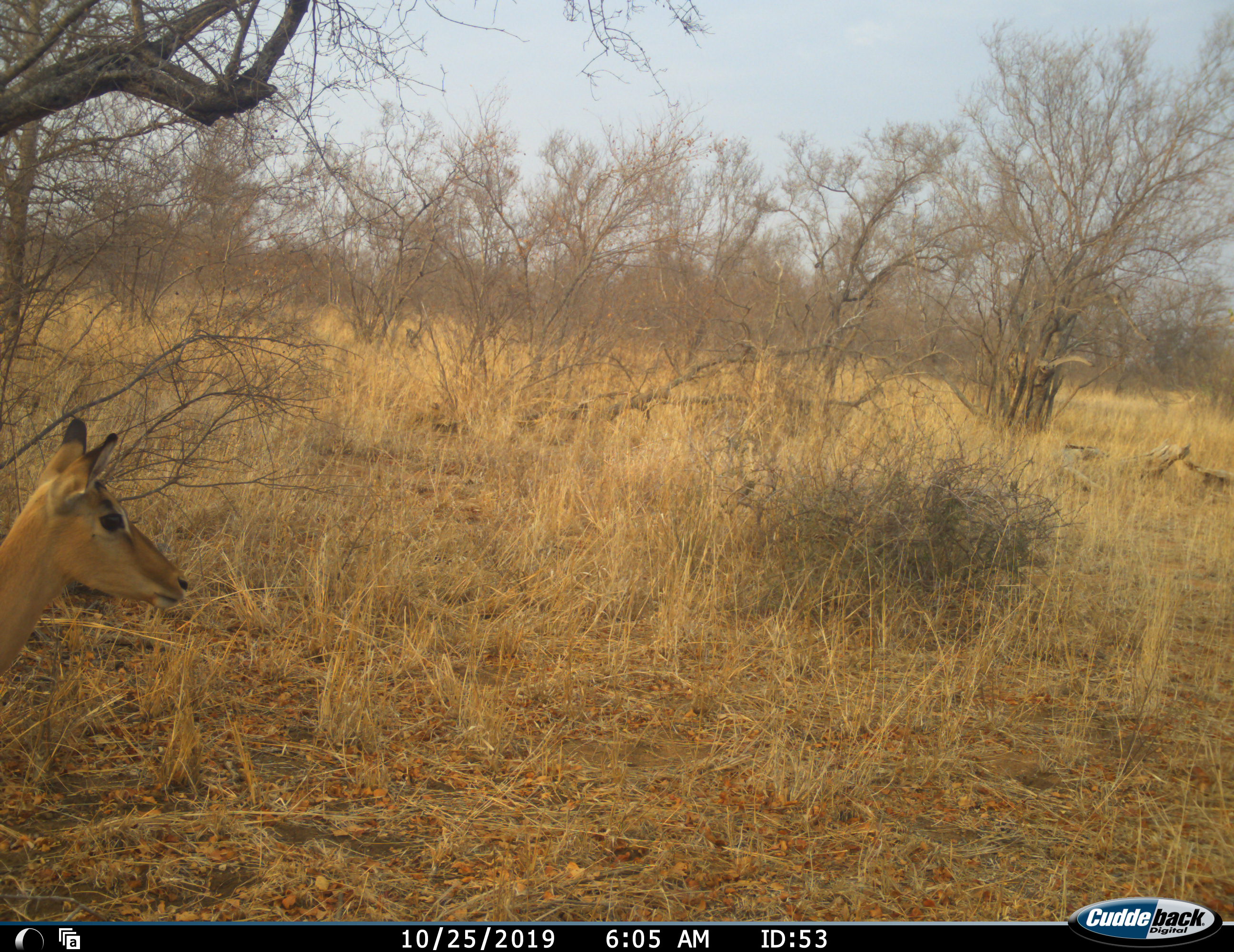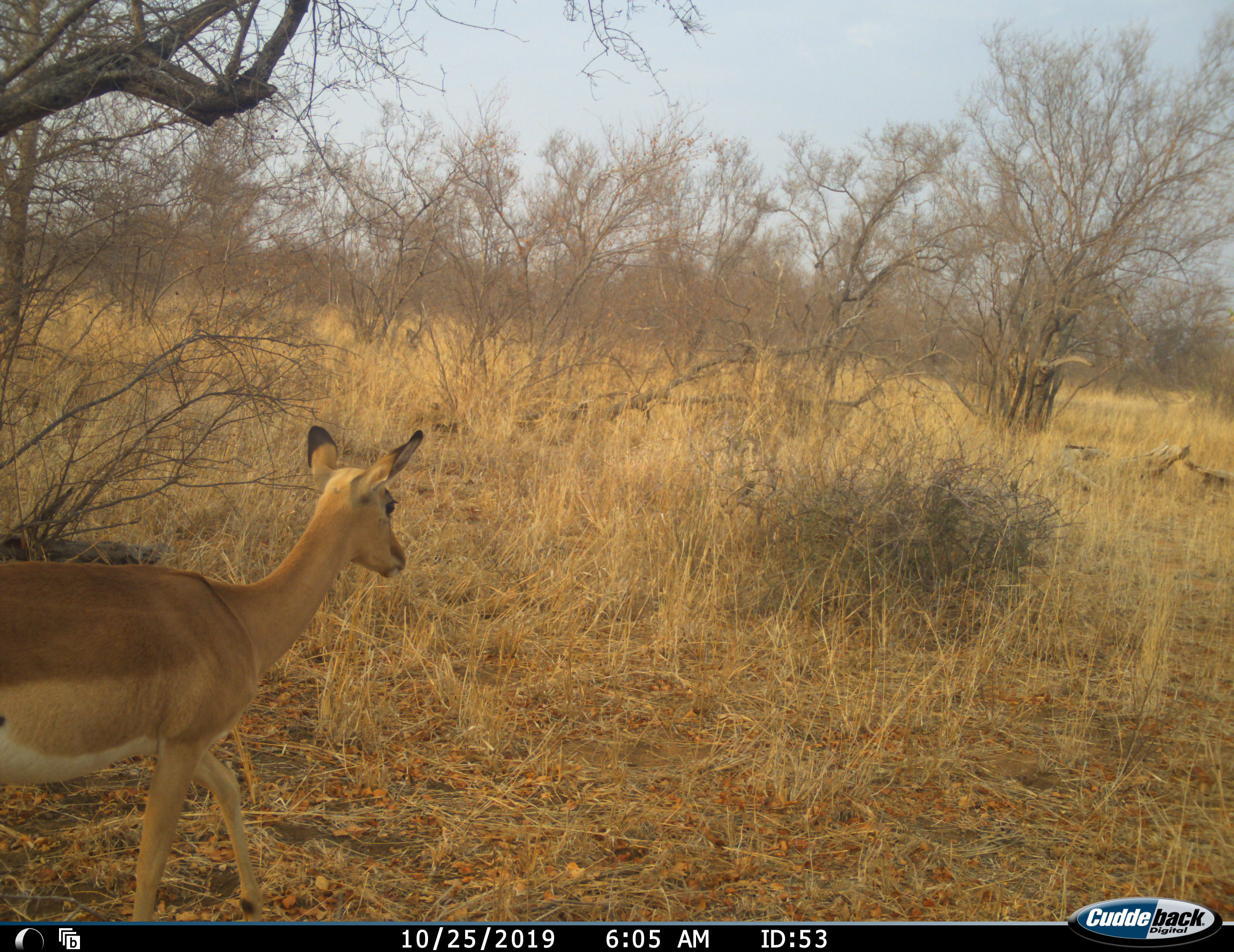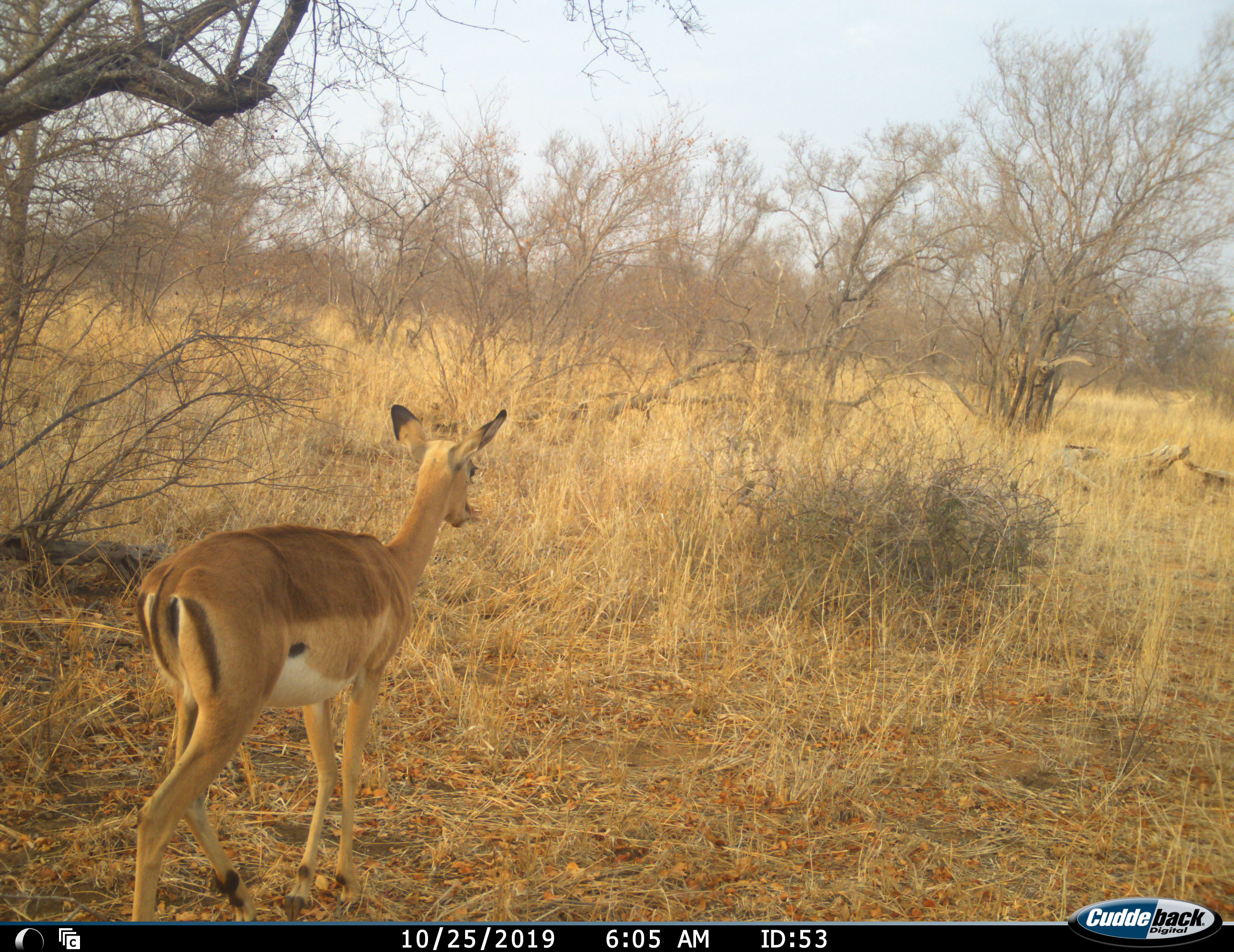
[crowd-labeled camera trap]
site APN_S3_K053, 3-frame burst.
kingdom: Animalia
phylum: Chordata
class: Mammalia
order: Artiodactyla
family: Bovidae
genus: Aepyceros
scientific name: Aepyceros melampus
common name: impala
Impala (Aepyceros melampus), count 1. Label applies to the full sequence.